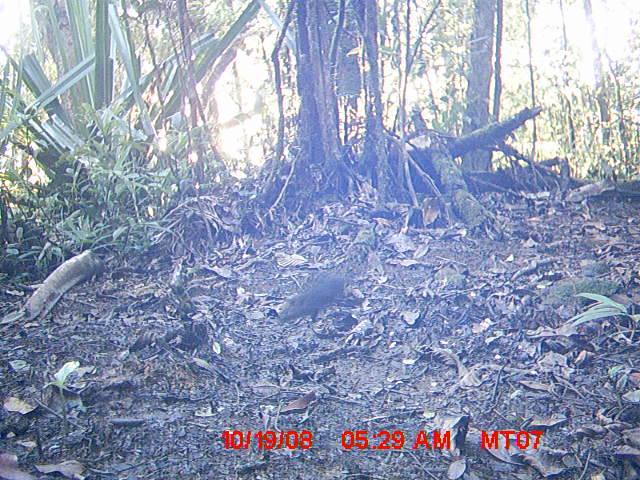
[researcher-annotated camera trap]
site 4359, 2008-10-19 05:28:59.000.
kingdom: Animalia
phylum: Chordata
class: Mammalia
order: Rodentia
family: Muridae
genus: Rattus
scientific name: Rattus rattus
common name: black rat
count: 1